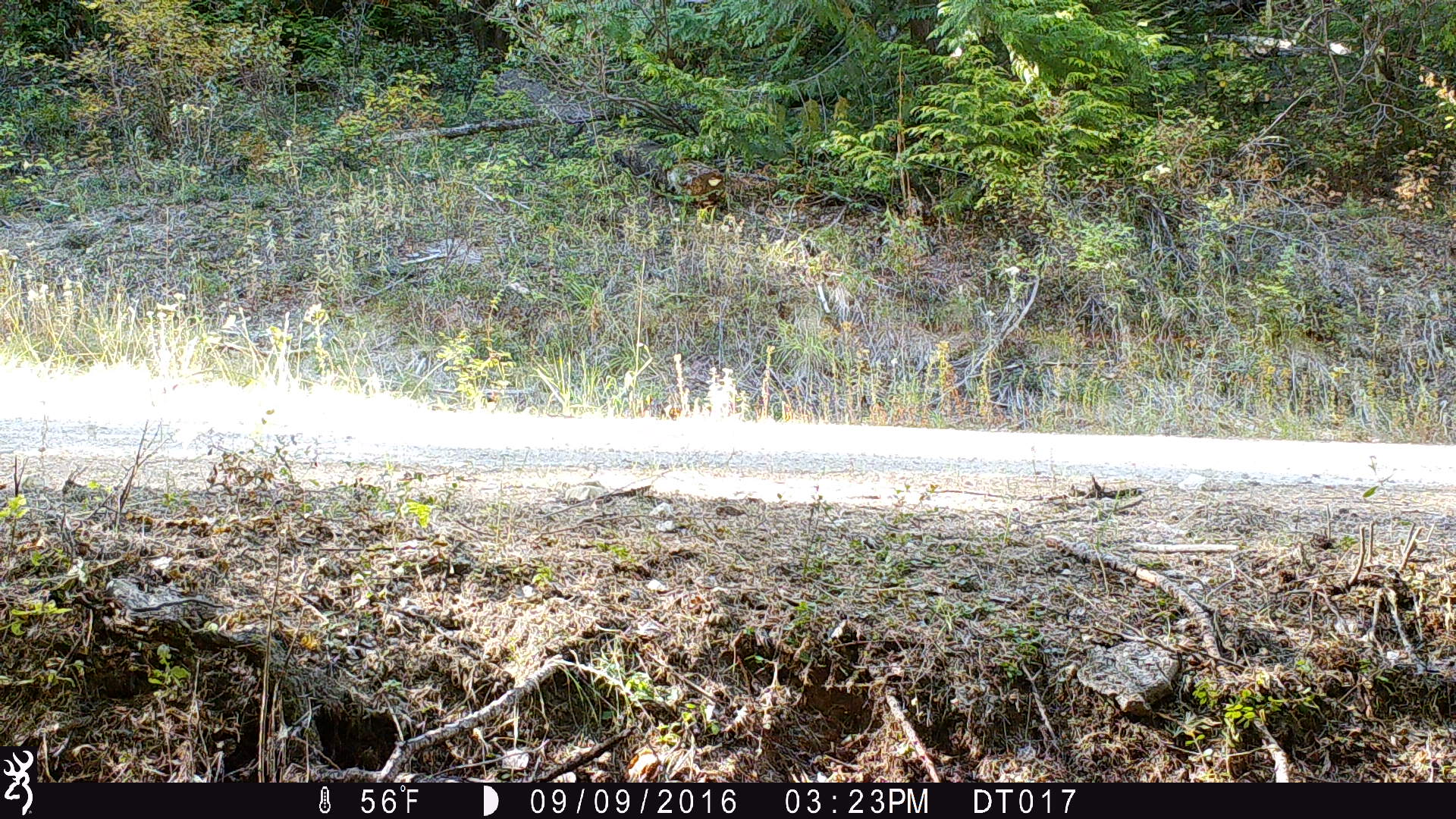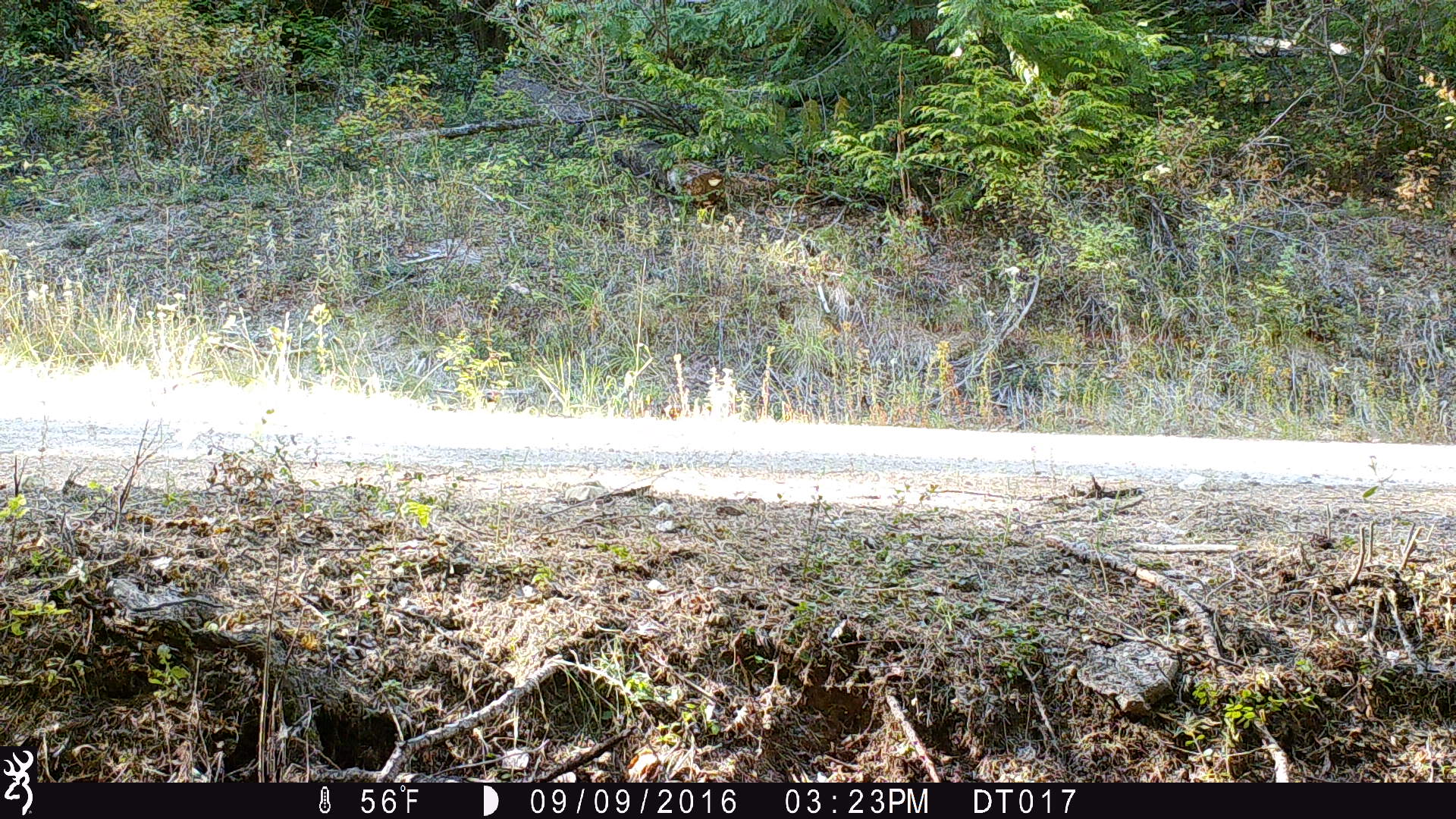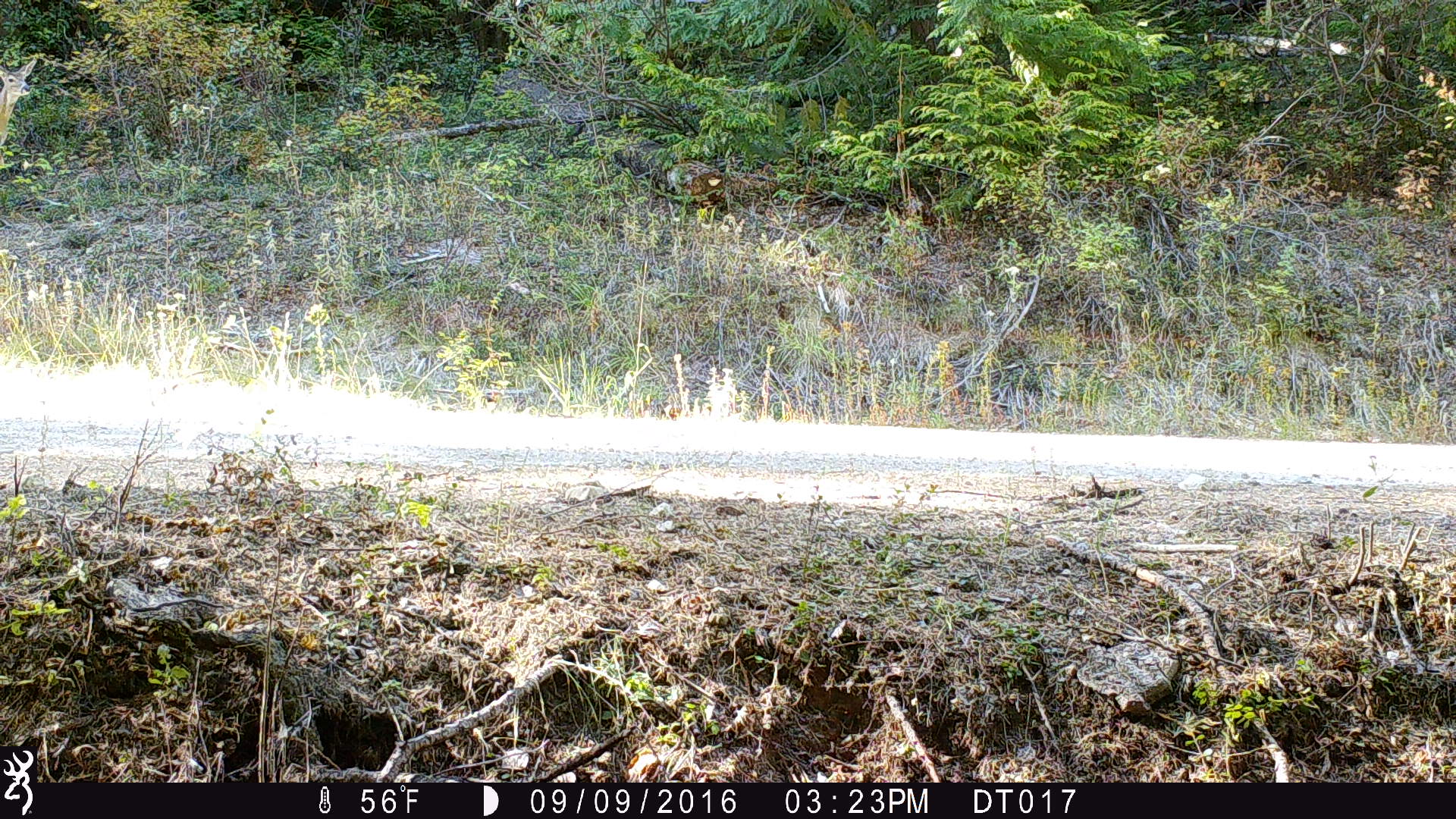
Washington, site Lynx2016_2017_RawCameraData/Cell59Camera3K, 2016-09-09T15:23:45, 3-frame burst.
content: unidentified animal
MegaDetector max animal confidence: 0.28